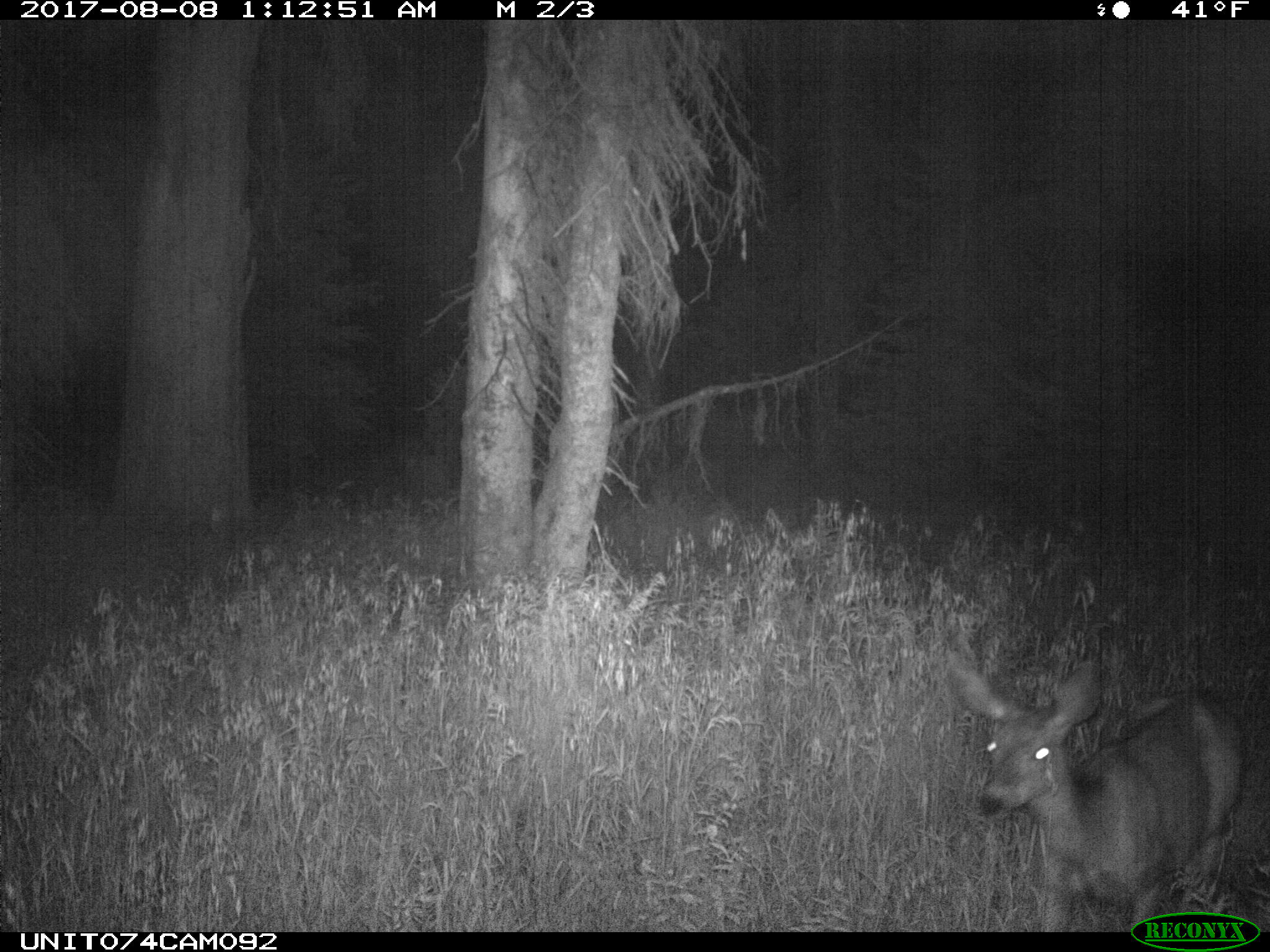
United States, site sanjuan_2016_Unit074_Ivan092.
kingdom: Animalia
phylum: Chordata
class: Mammalia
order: Artiodactyla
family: Cervidae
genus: Odocoileus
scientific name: Odocoileus hemionus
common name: mule deer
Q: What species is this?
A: Odocoileus hemionus (mule deer).